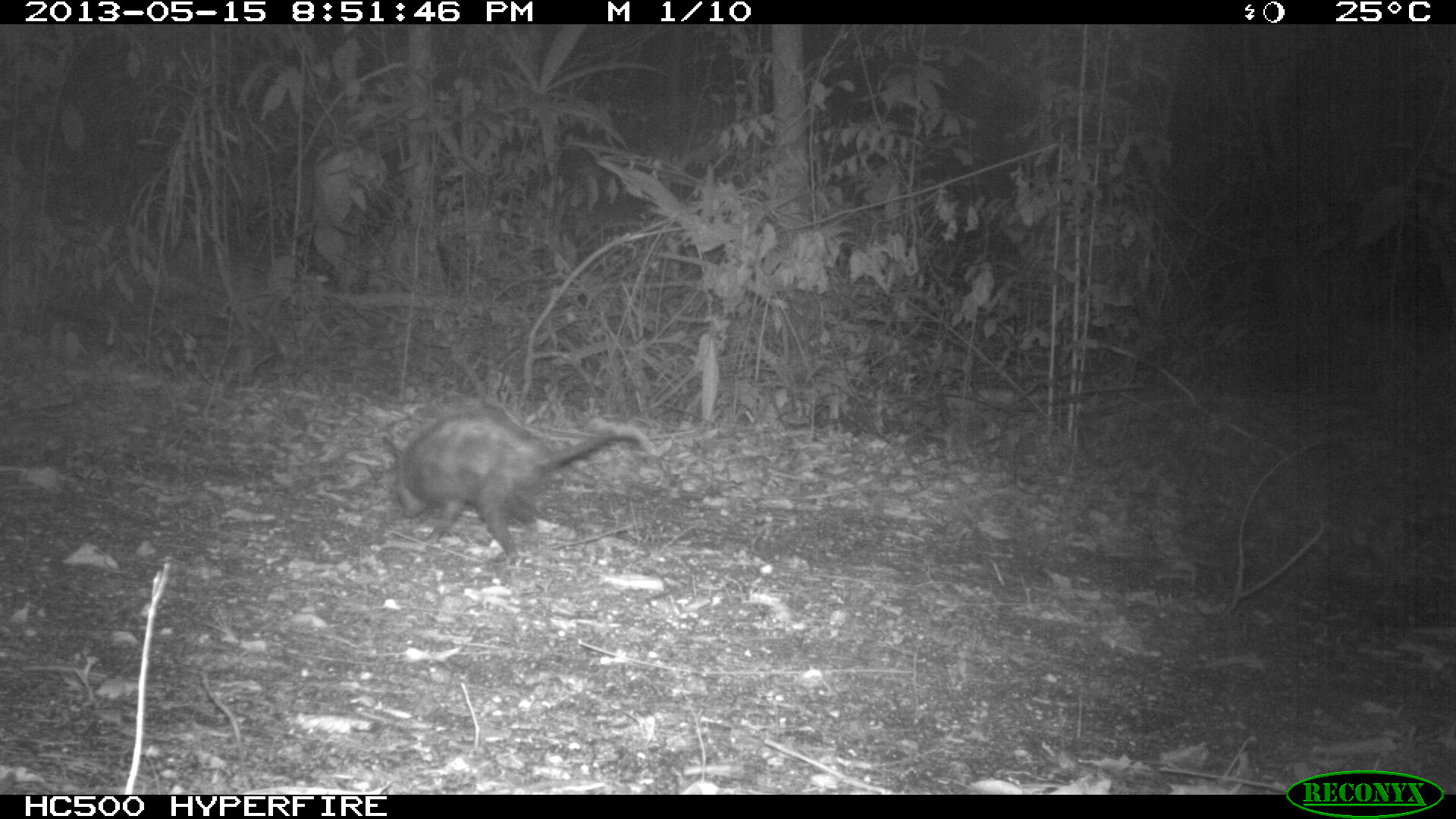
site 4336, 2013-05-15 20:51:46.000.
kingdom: Animalia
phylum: Chordata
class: Mammalia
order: Didelphimorphia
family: Didelphidae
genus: Didelphis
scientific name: Didelphis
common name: american opossums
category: didelphis sp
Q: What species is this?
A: Didelphis sp (american opossums) (Didelphis).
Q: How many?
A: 1.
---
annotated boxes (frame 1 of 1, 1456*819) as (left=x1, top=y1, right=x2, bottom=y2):
didelphis sp: (left=382, top=408, right=659, bottom=566)